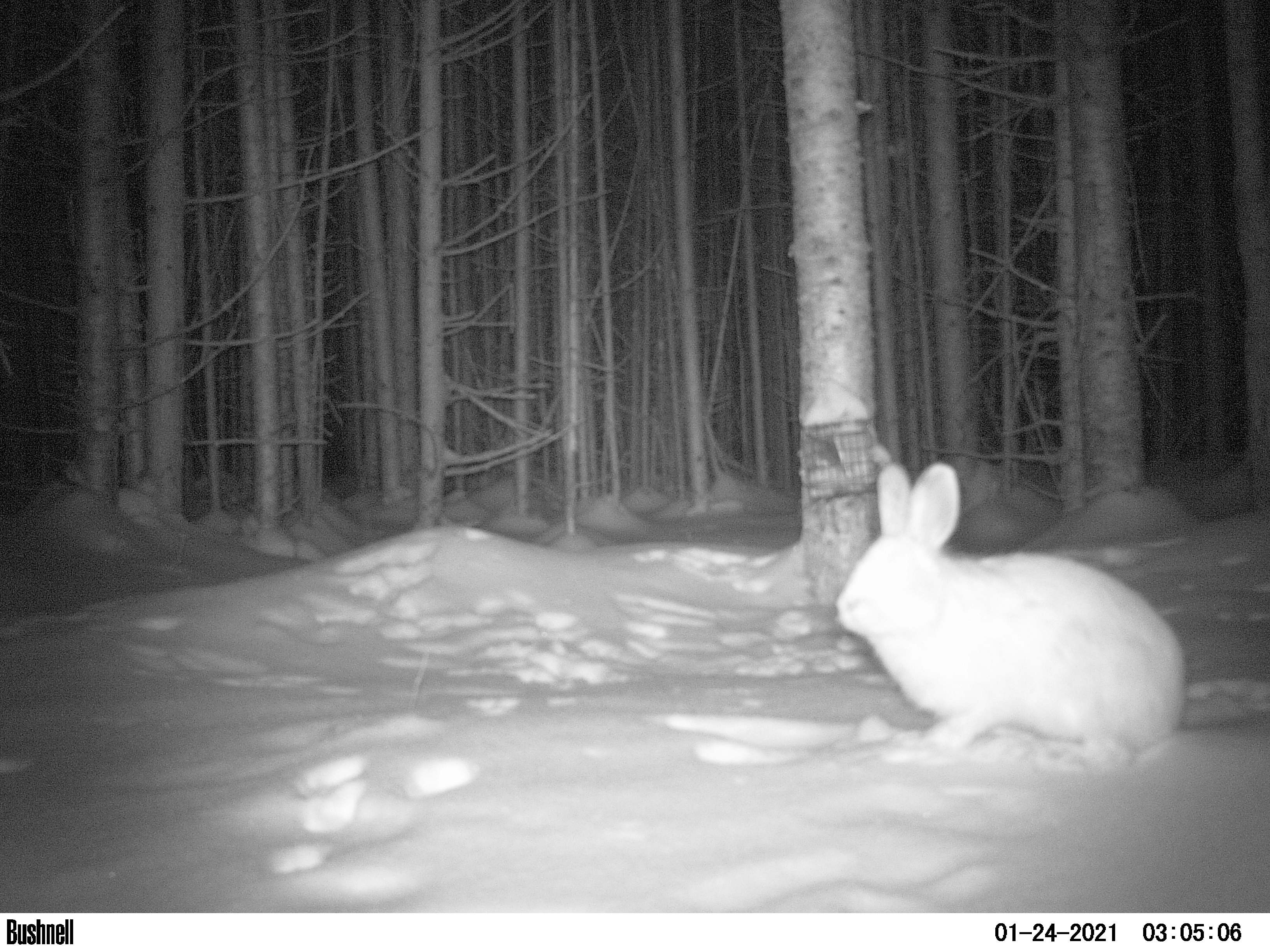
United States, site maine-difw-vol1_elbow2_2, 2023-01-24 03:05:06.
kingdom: Animalia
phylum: Chordata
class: Mammalia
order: Lagomorpha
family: Leporidae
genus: Lepus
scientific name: Lepus americanus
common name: snowshoe hare